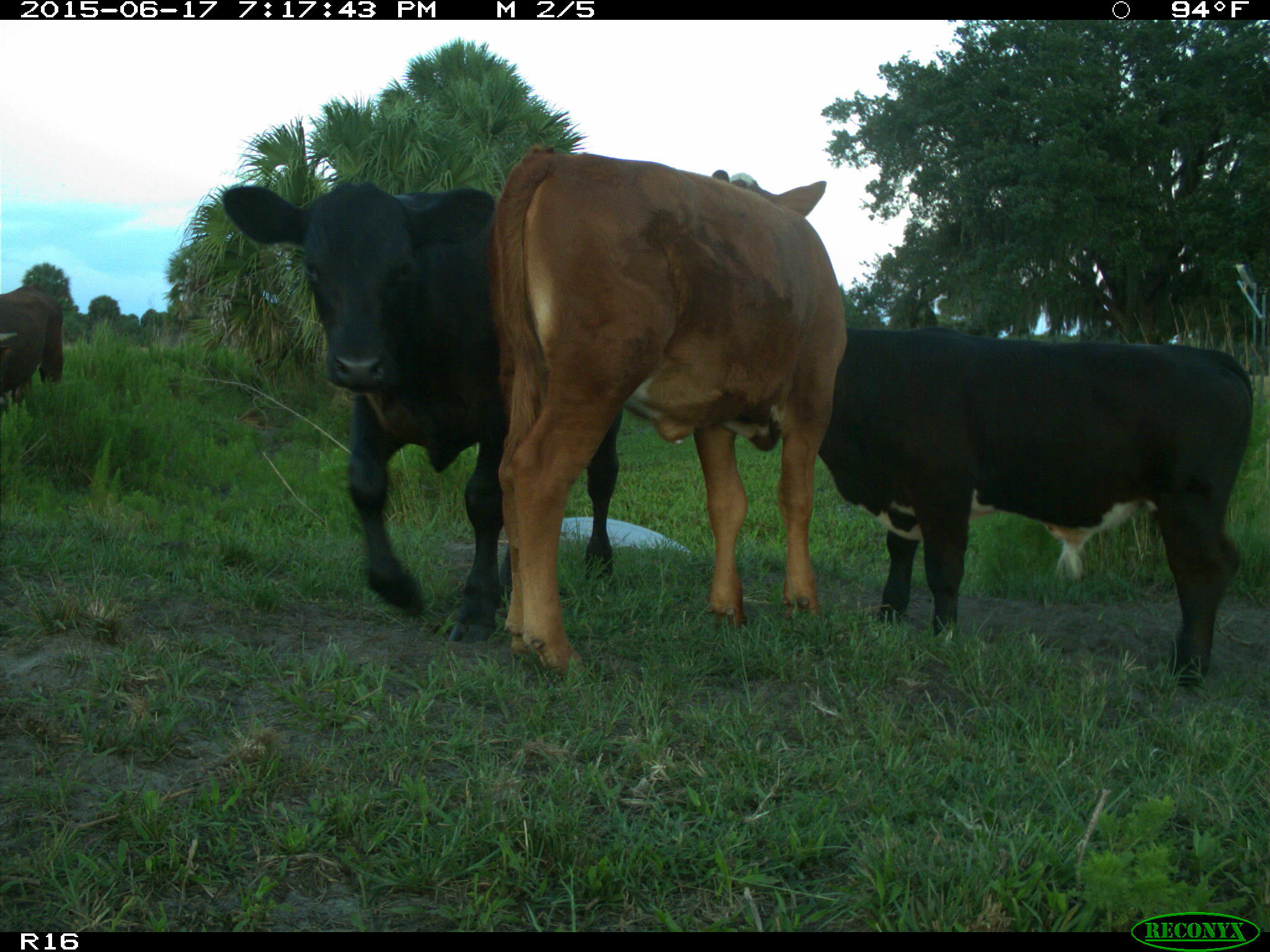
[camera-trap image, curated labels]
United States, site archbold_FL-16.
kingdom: Animalia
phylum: Chordata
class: Mammalia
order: Artiodactyla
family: Bovidae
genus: Bos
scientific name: Bos taurus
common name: domestic cow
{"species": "Bos taurus (domestic cow)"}